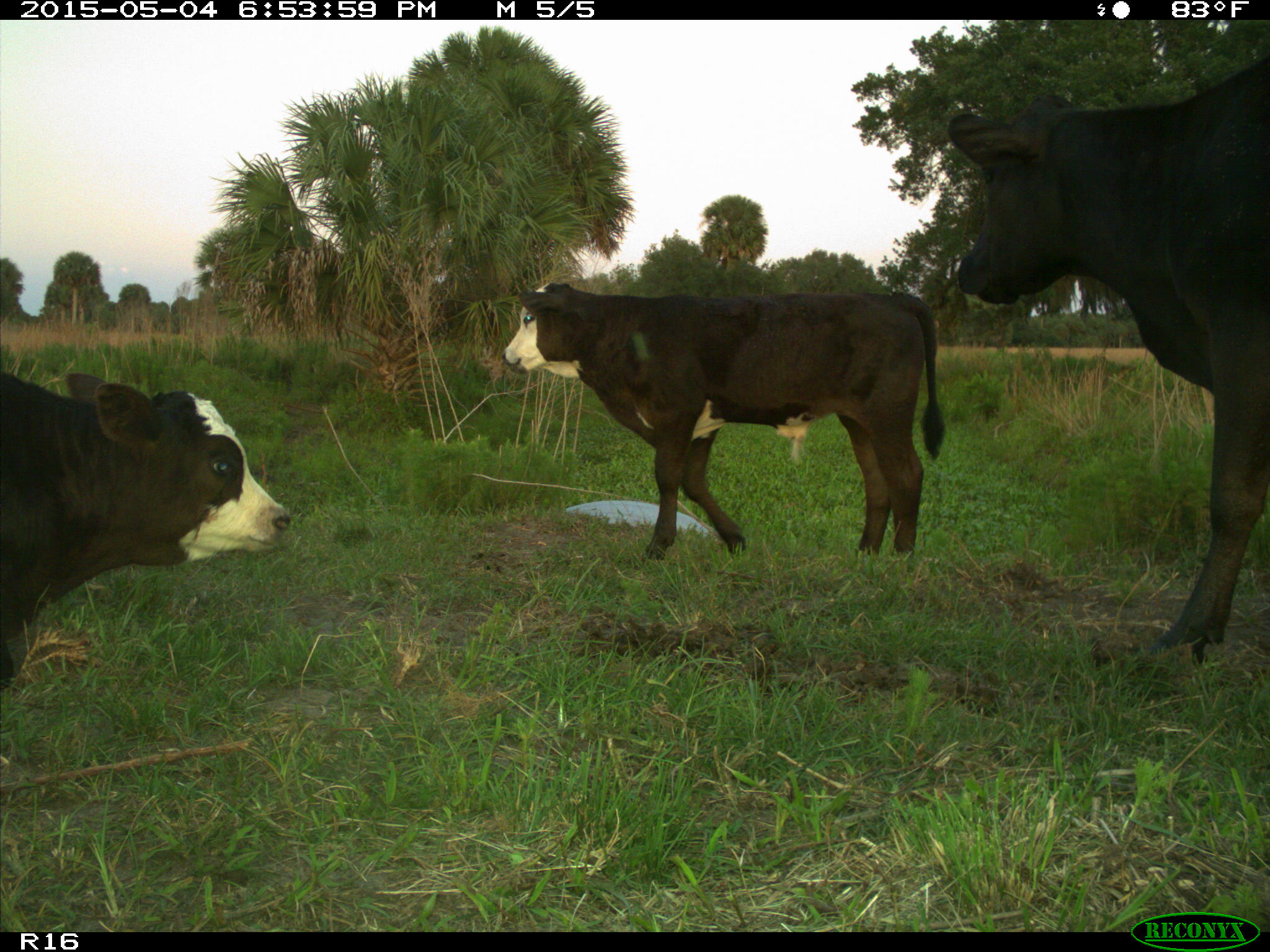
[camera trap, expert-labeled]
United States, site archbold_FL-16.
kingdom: Animalia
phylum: Chordata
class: Mammalia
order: Artiodactyla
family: Bovidae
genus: Bos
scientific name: Bos taurus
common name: domestic cow